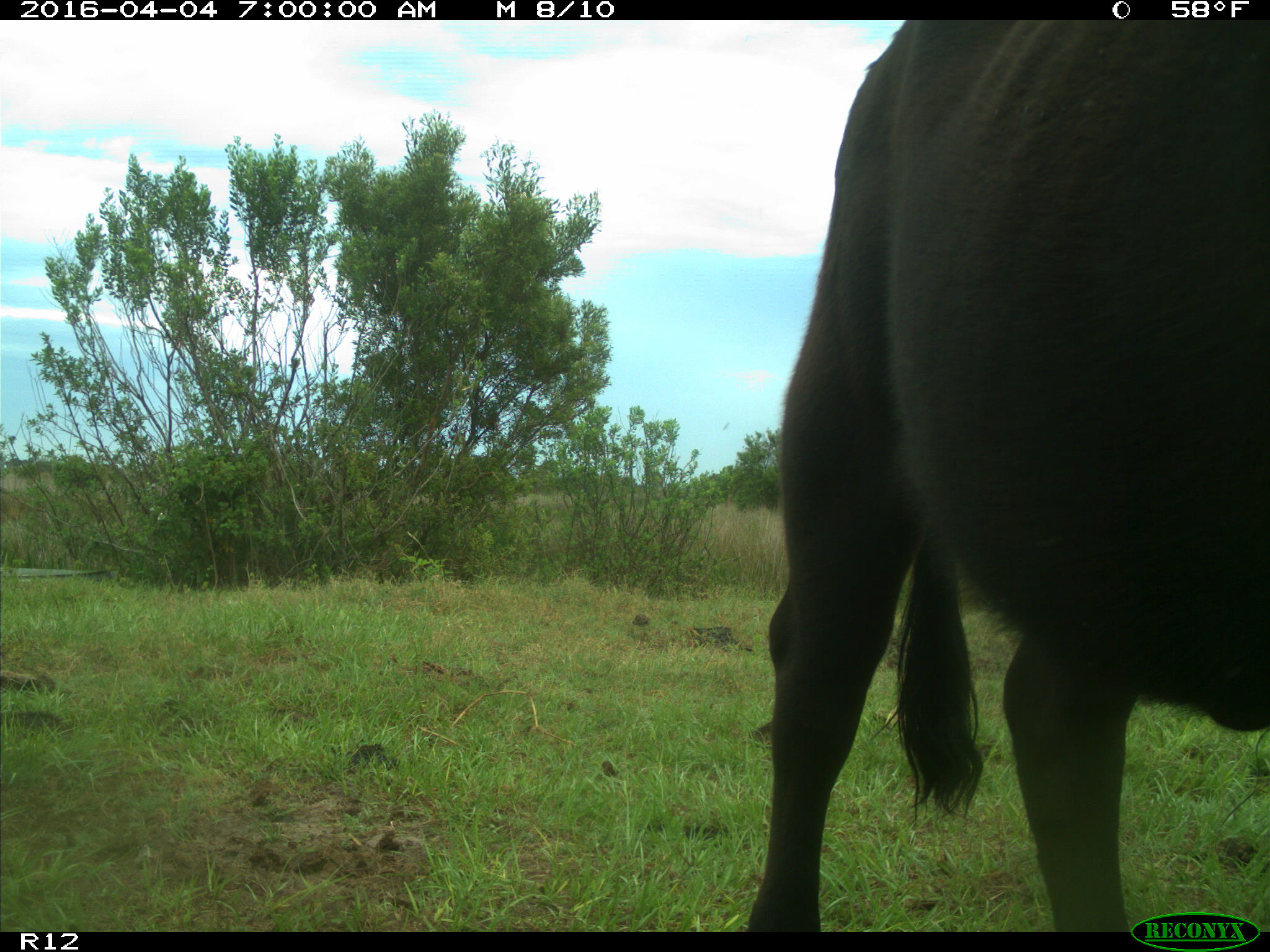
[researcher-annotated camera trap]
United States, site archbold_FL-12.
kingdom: Animalia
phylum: Chordata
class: Mammalia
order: Artiodactyla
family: Bovidae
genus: Bos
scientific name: Bos taurus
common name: domestic cow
Bos taurus (domestic cow).